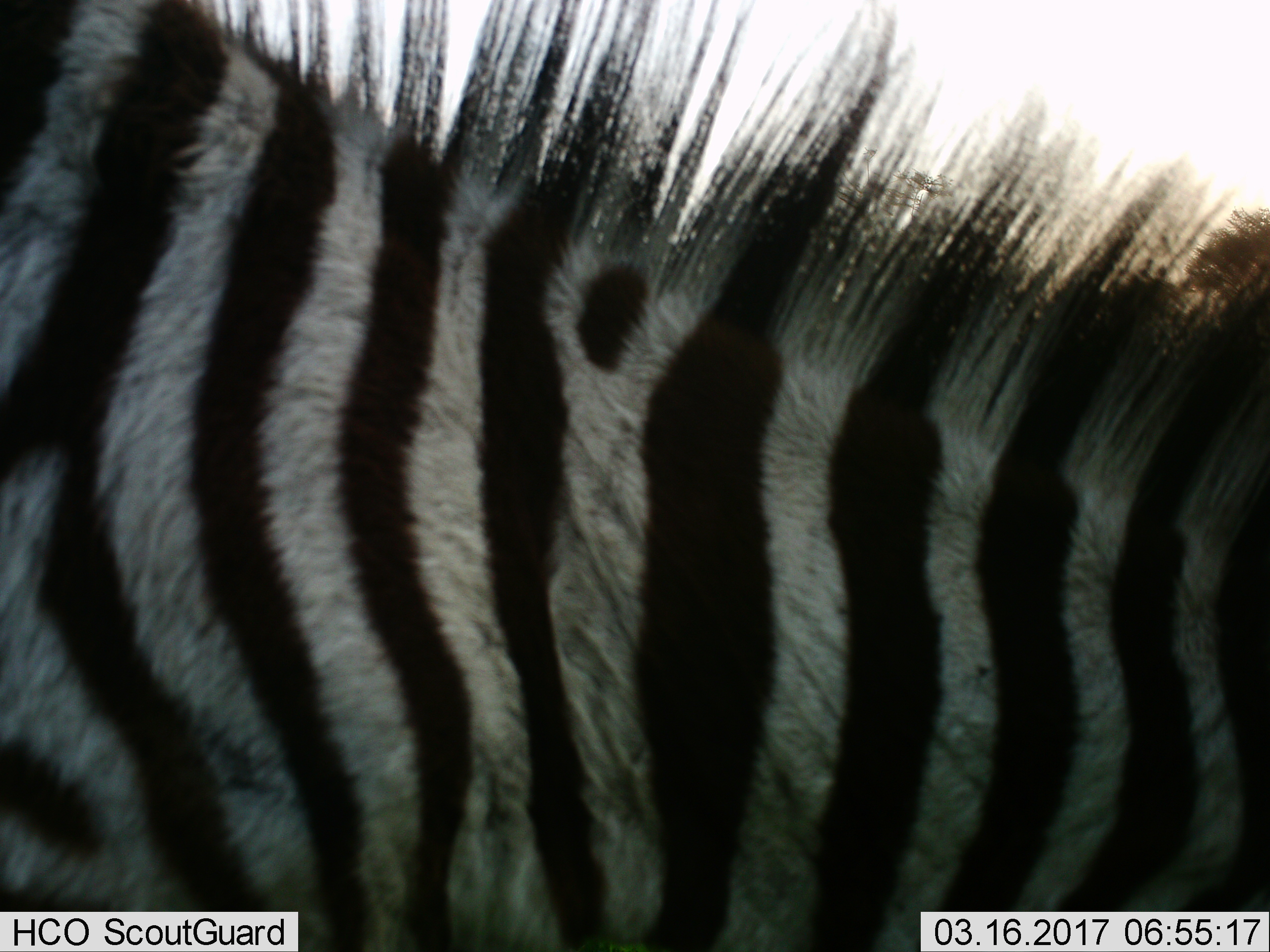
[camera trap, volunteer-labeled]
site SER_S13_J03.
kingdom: Animalia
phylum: Chordata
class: Mammalia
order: Perissodactyla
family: Equidae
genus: Equus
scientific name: Equus quagga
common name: plains zebra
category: zebraplains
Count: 1.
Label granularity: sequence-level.